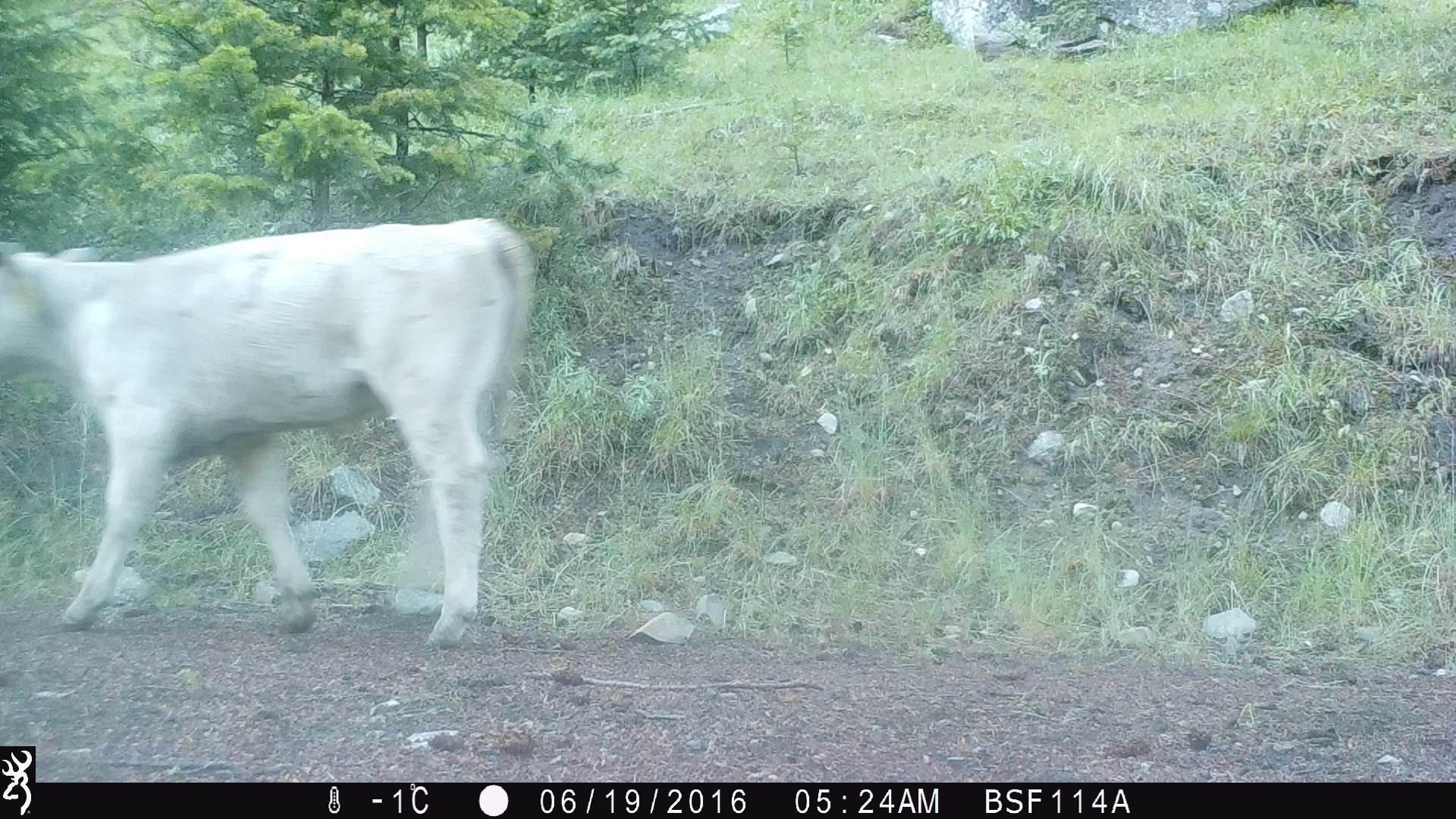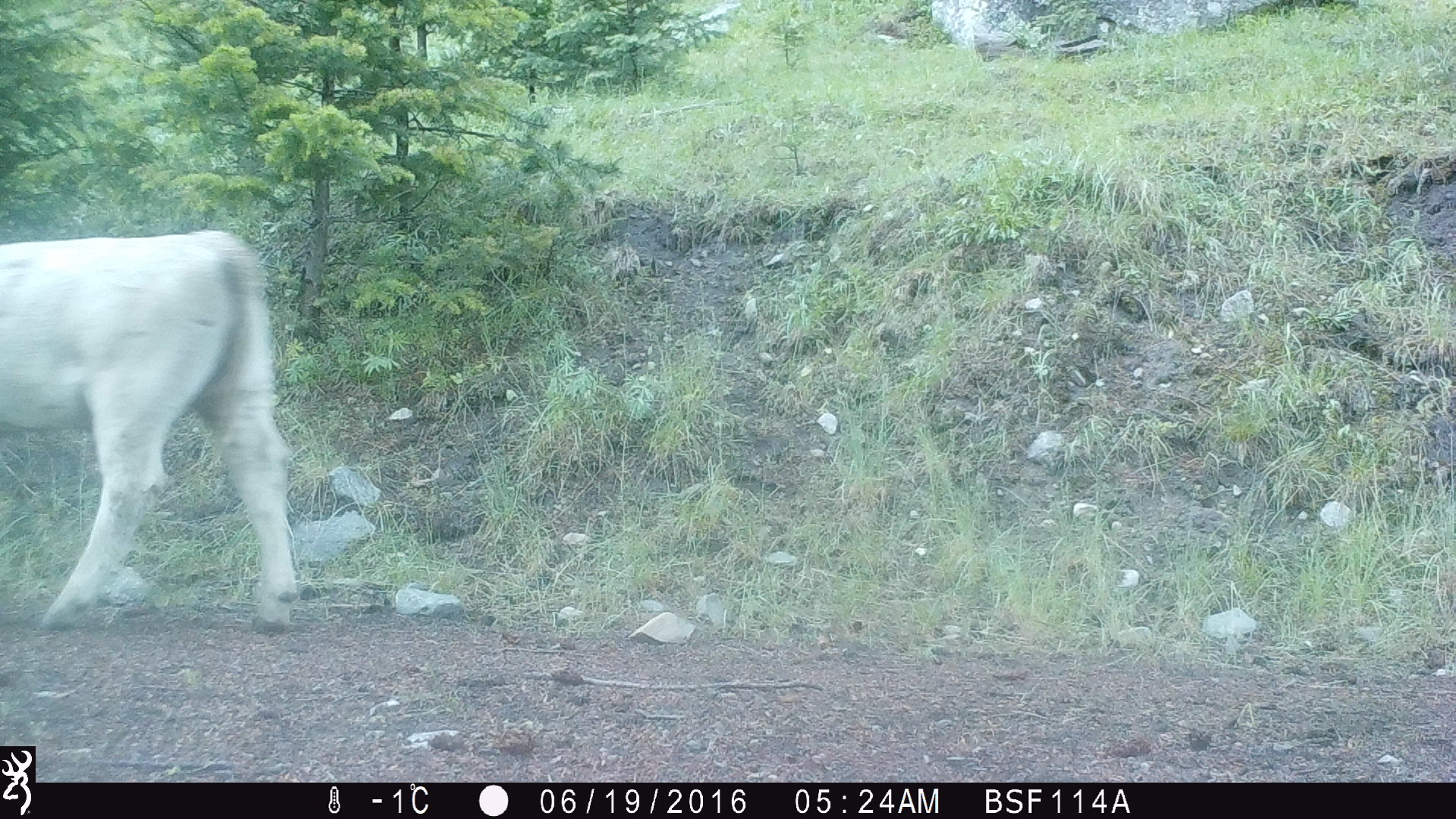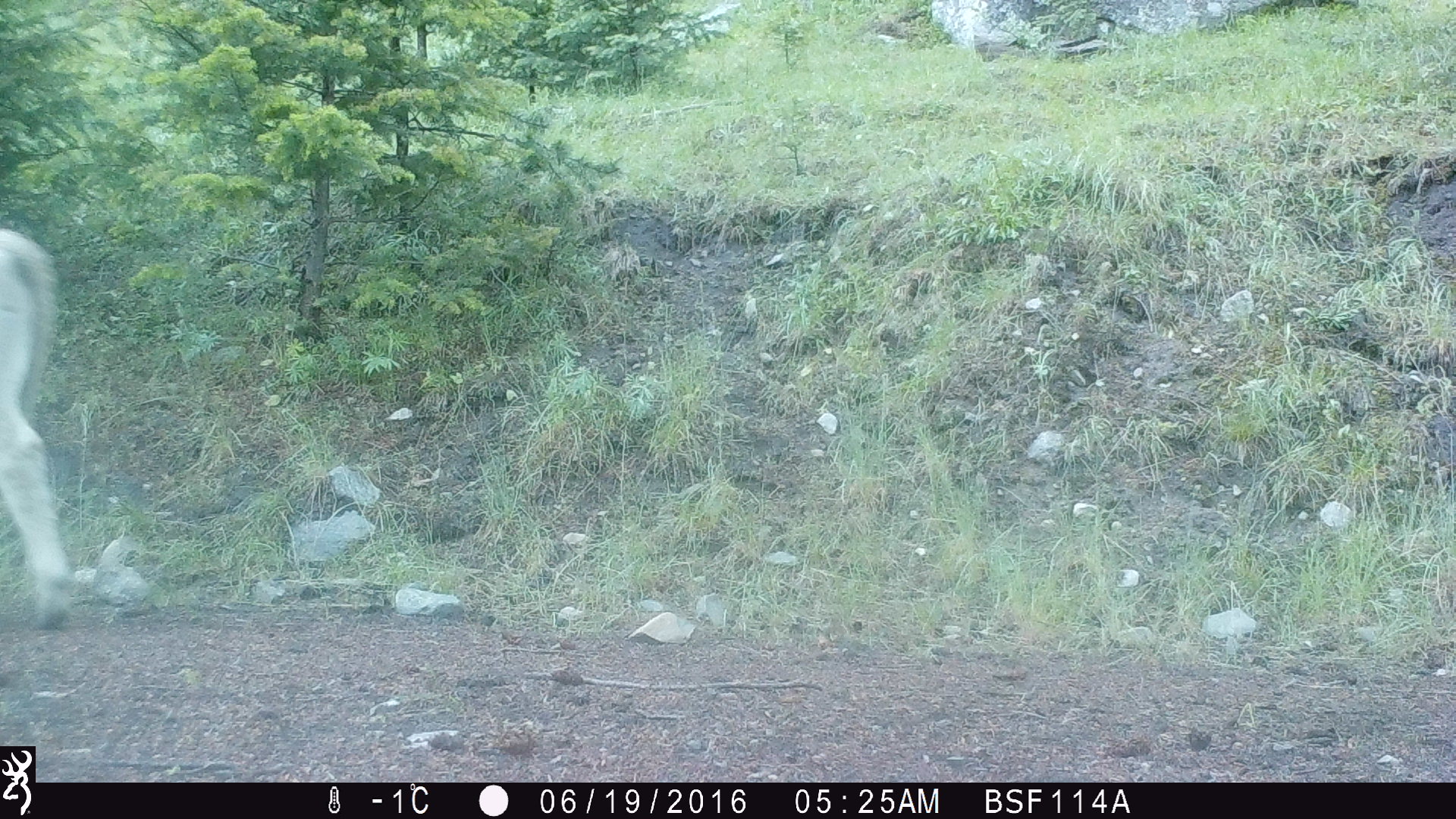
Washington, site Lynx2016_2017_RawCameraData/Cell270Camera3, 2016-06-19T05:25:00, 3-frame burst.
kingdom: Animalia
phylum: Chordata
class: Mammalia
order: Artiodactyla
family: Bovidae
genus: Bos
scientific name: Bos taurus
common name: domestic cattle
Domestic cattle (Bos taurus). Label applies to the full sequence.